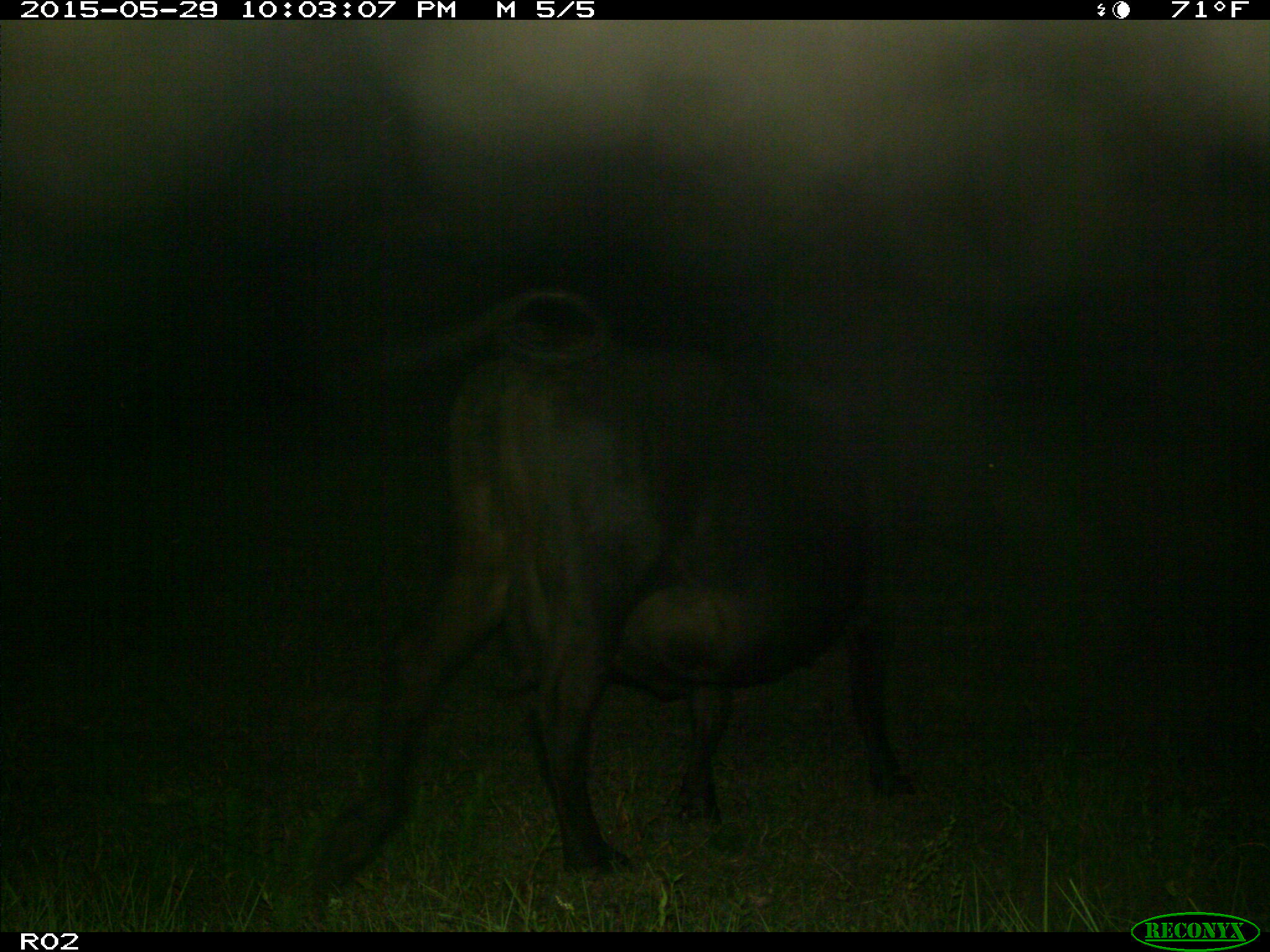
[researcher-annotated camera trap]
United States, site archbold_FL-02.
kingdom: Animalia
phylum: Chordata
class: Mammalia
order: Artiodactyla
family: Bovidae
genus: Bos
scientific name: Bos taurus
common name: domestic cow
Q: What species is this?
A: Bos taurus (domestic cow).